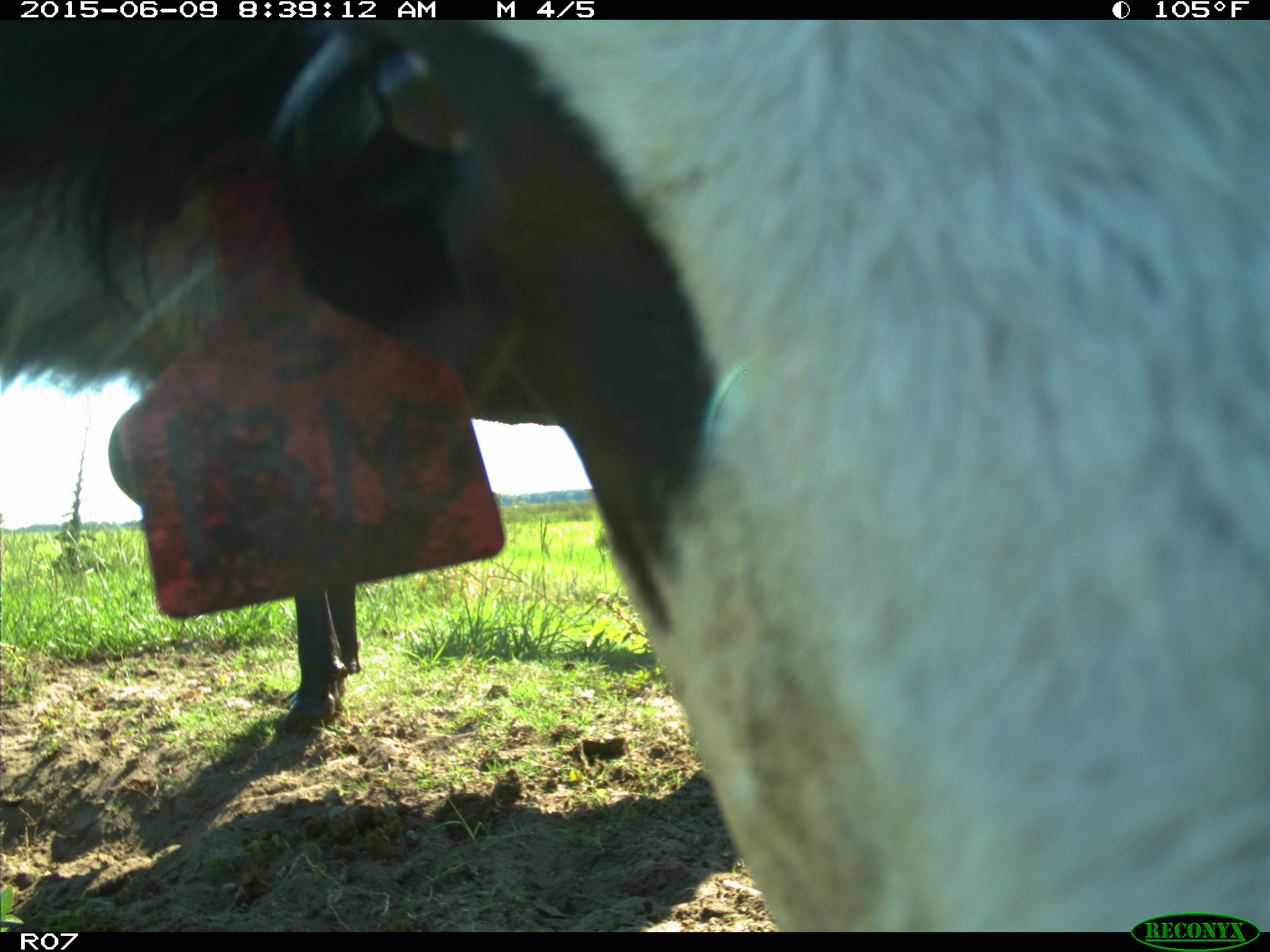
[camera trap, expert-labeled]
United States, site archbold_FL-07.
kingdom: Animalia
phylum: Chordata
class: Mammalia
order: Artiodactyla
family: Bovidae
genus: Bos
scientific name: Bos taurus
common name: domestic cow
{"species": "Bos taurus (domestic cow)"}